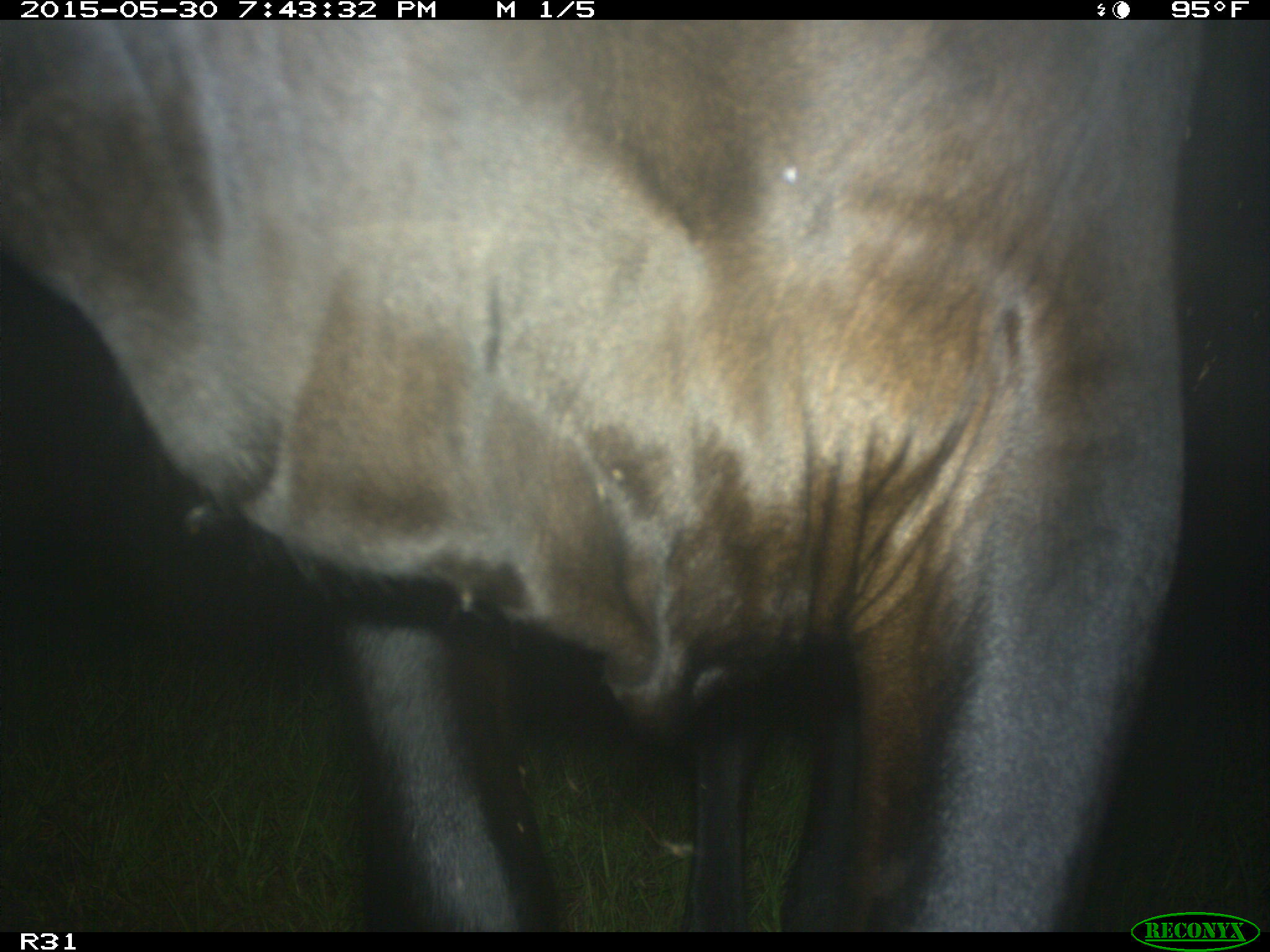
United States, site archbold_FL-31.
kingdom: Animalia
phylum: Chordata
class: Mammalia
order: Artiodactyla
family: Bovidae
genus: Bos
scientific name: Bos taurus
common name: domestic cow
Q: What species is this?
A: Bos taurus (domestic cow).